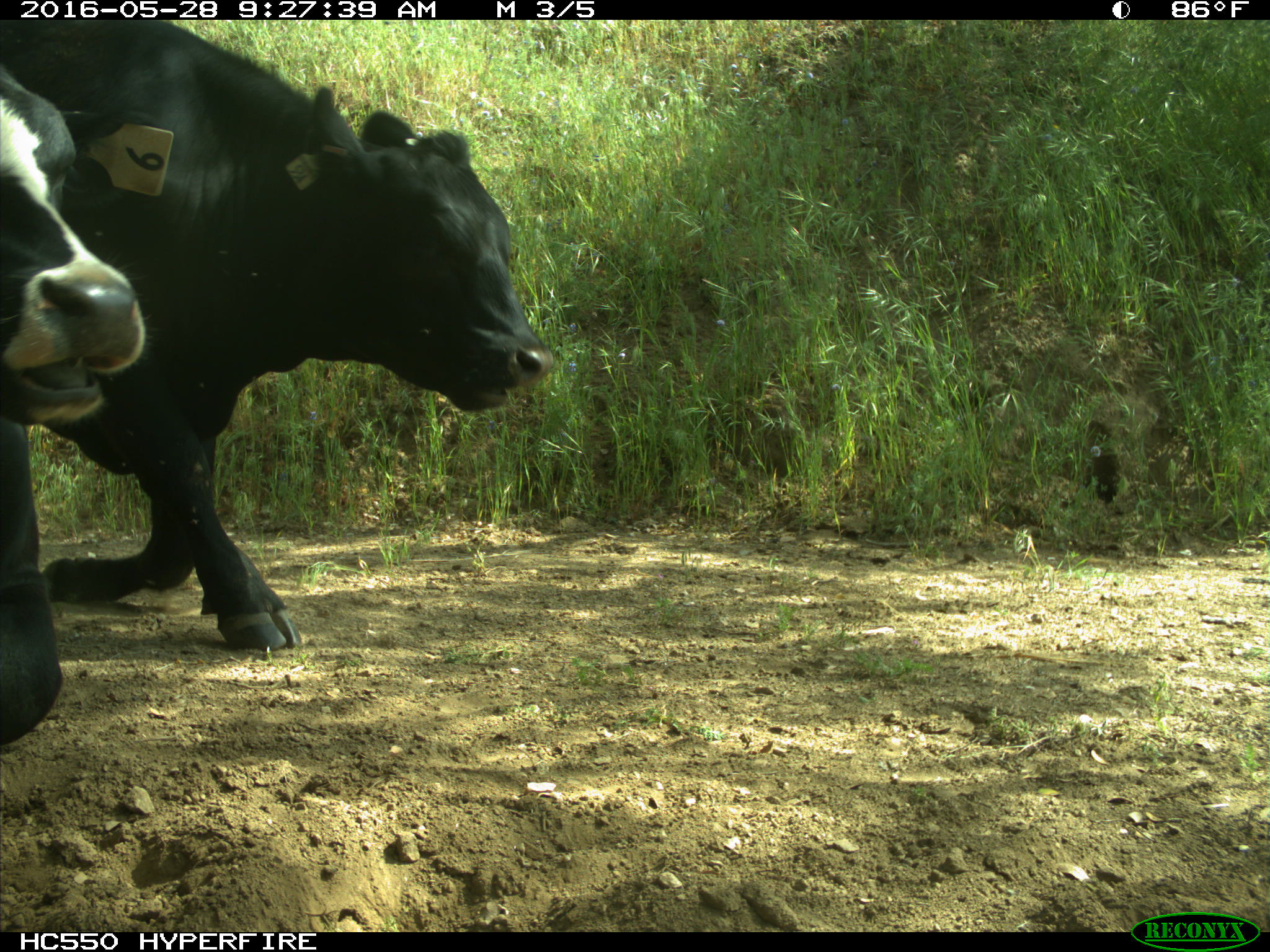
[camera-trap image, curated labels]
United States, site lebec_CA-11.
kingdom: Animalia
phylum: Chordata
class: Mammalia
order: Artiodactyla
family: Bovidae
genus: Bos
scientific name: Bos taurus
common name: domestic cow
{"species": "Bos taurus (domestic cow)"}